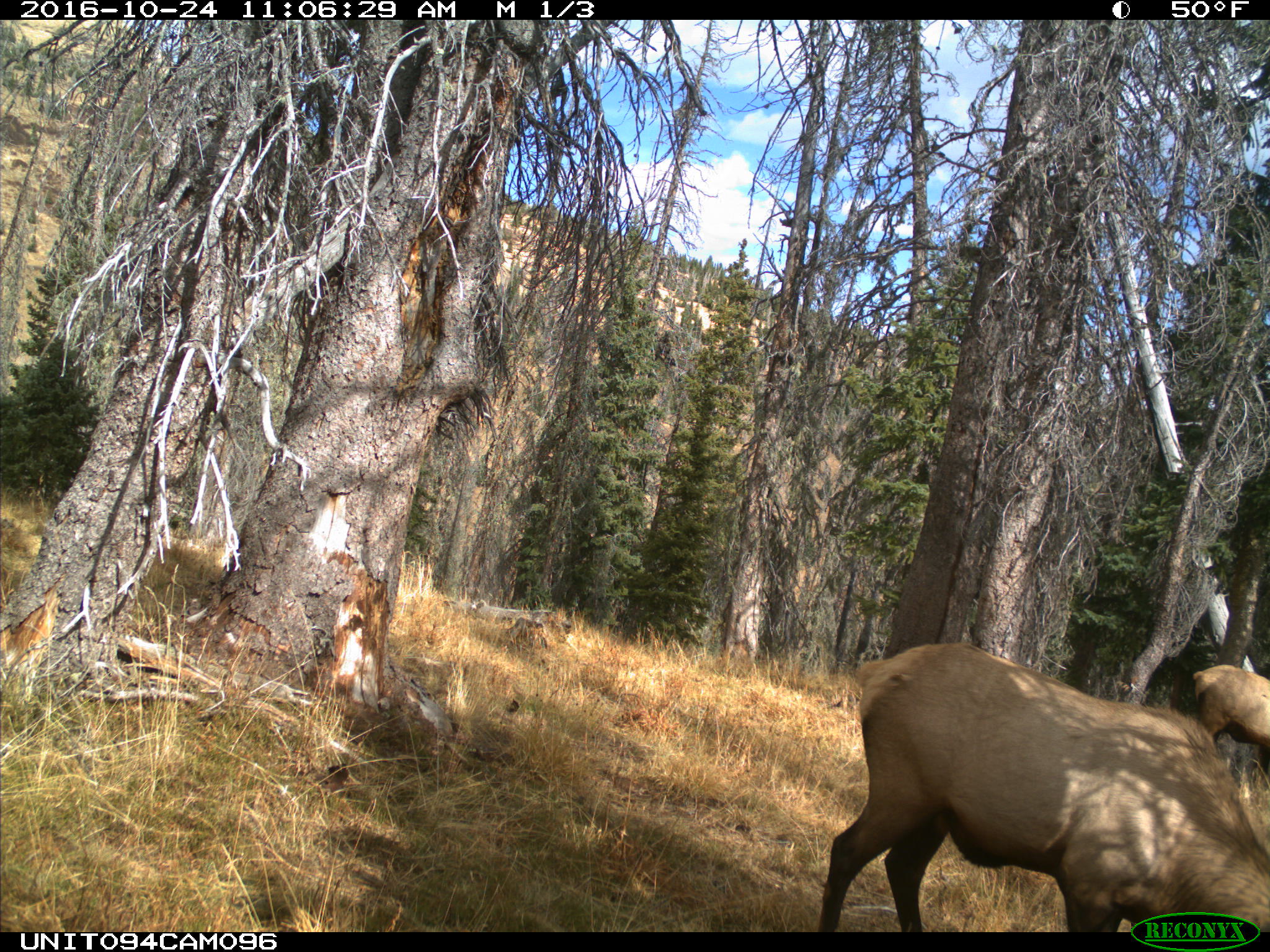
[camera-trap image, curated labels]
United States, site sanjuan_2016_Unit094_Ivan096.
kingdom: Animalia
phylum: Chordata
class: Mammalia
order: Artiodactyla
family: Cervidae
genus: Cervus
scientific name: Cervus elaphus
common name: red deer